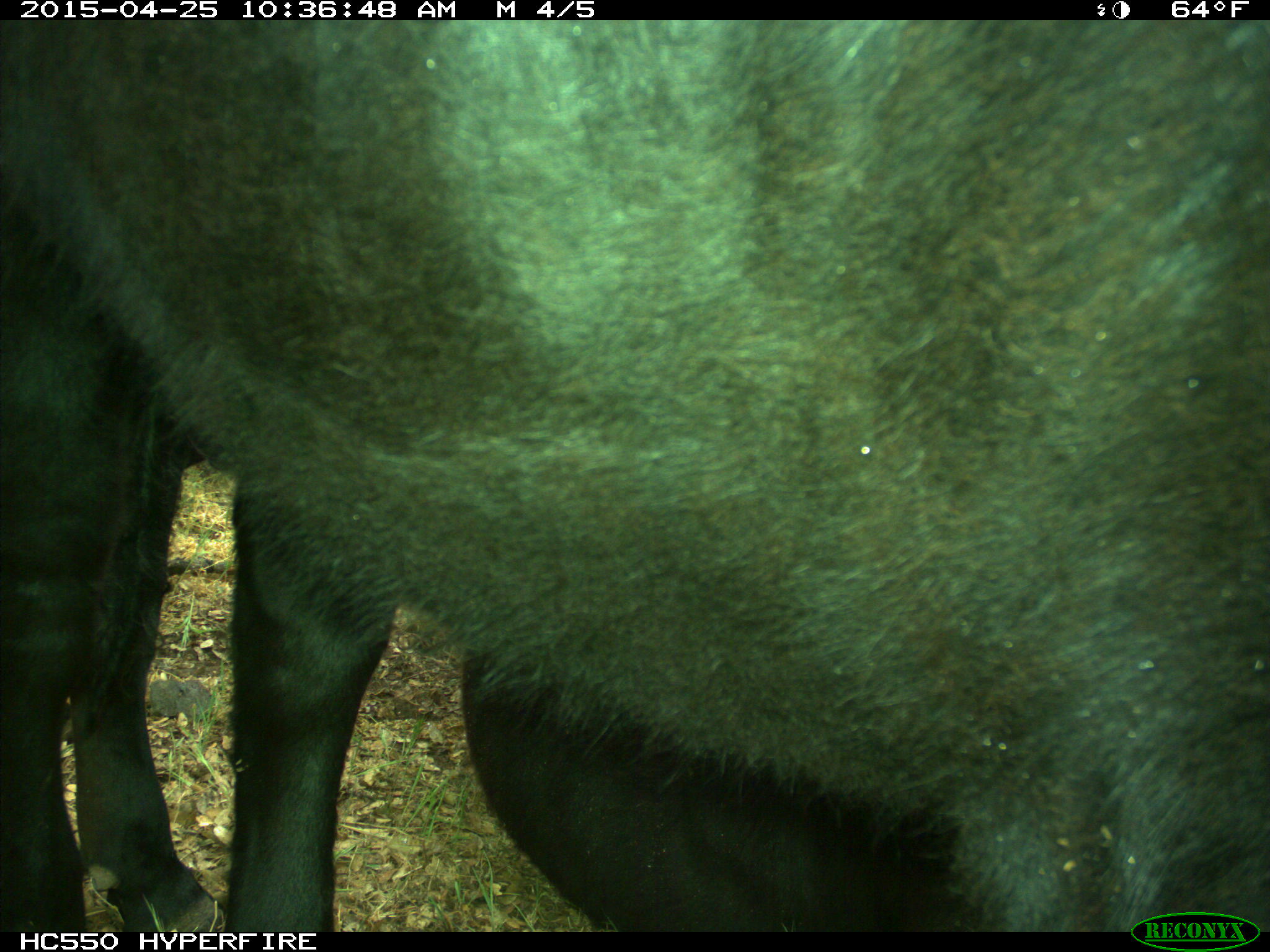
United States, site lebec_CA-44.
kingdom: Animalia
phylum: Chordata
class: Mammalia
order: Artiodactyla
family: Suidae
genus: Sus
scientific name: Sus scrofa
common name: wild boar